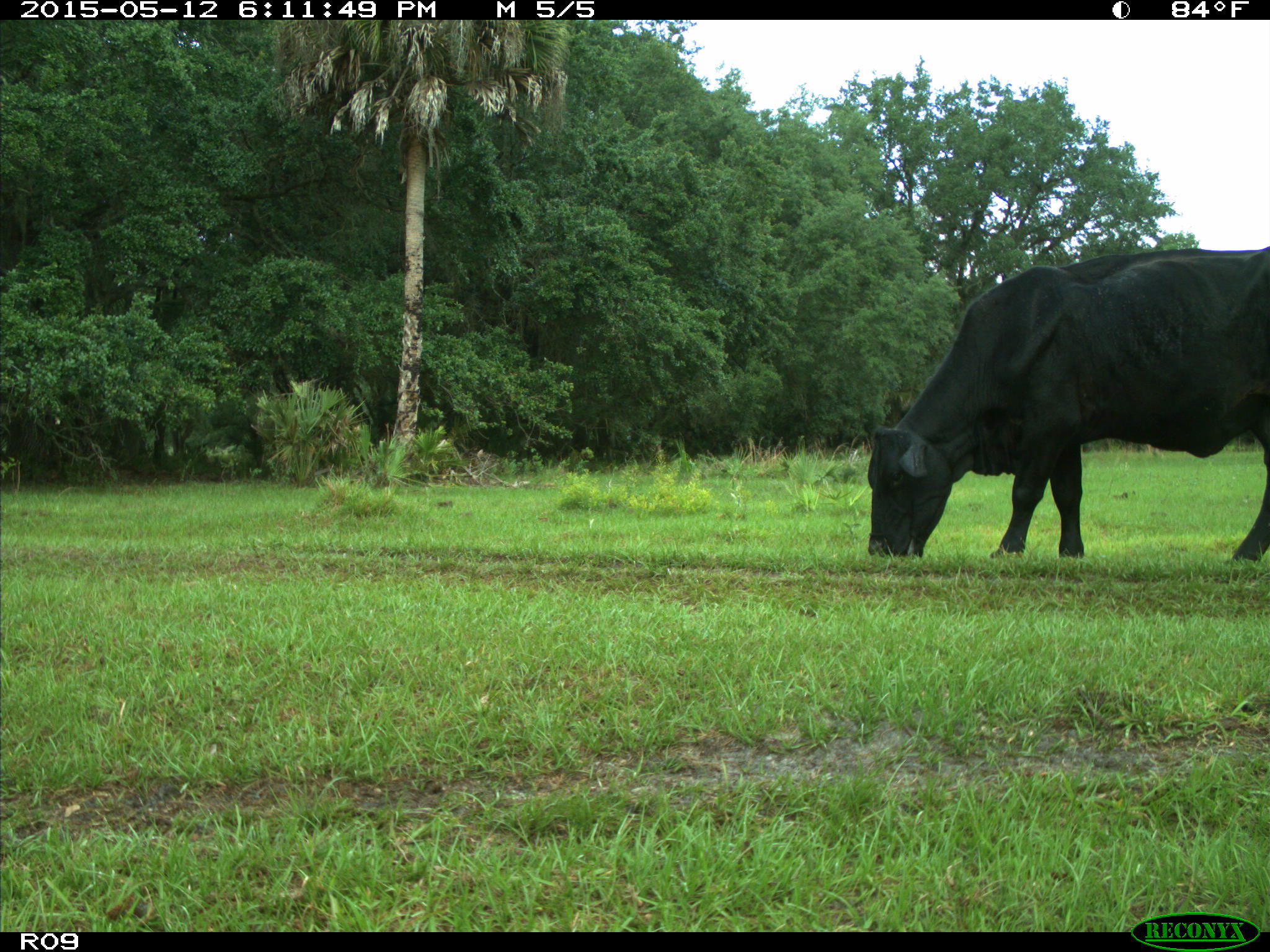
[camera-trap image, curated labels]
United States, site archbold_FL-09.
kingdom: Animalia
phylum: Chordata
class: Mammalia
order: Artiodactyla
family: Bovidae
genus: Bos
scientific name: Bos taurus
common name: domestic cow